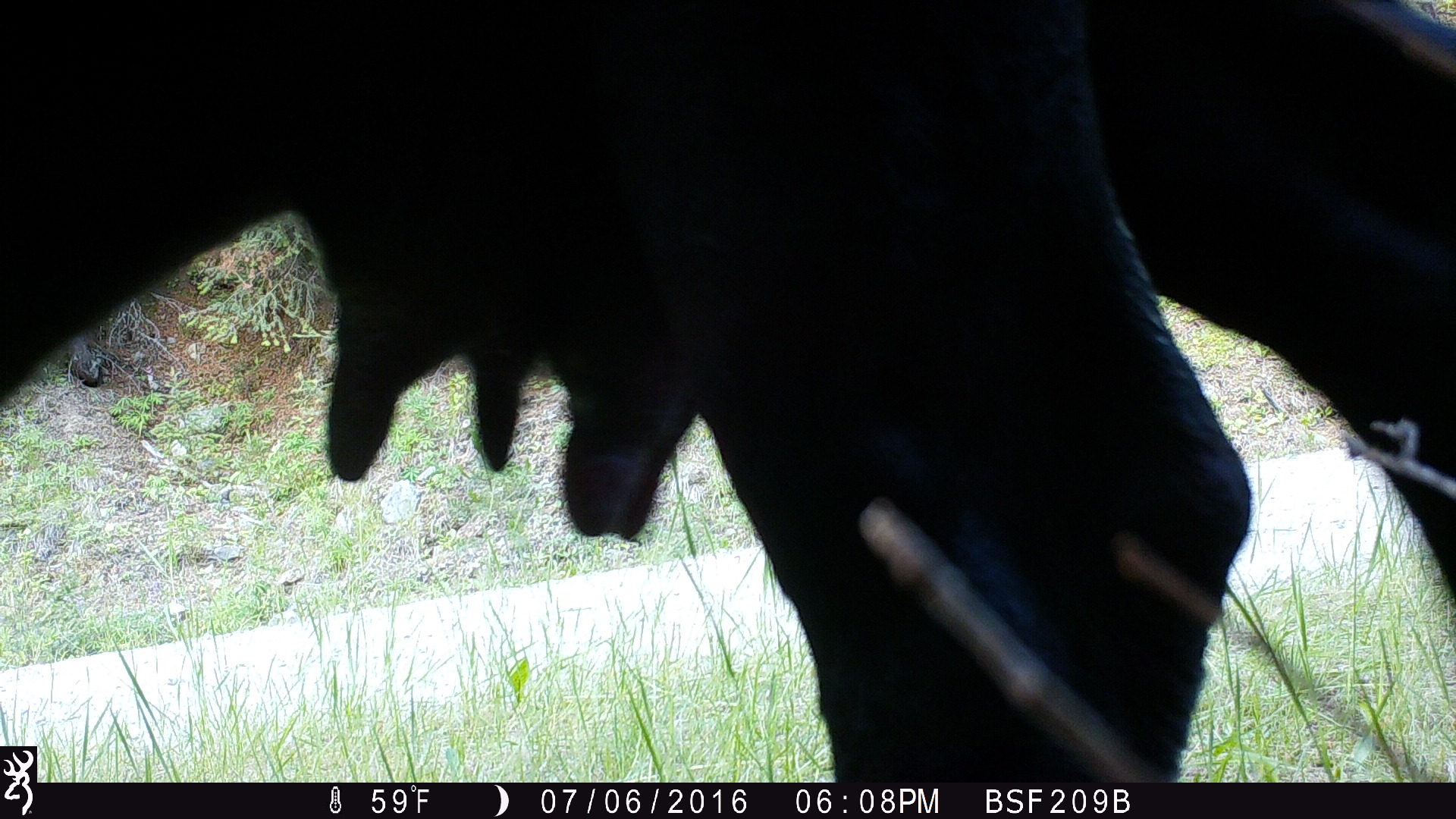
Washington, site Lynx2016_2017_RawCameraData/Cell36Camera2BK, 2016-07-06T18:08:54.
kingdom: Animalia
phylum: Chordata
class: Mammalia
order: Artiodactyla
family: Bovidae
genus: Bos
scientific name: Bos taurus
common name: domestic cattle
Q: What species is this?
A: Domestic cattle (Bos taurus).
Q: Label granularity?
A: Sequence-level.